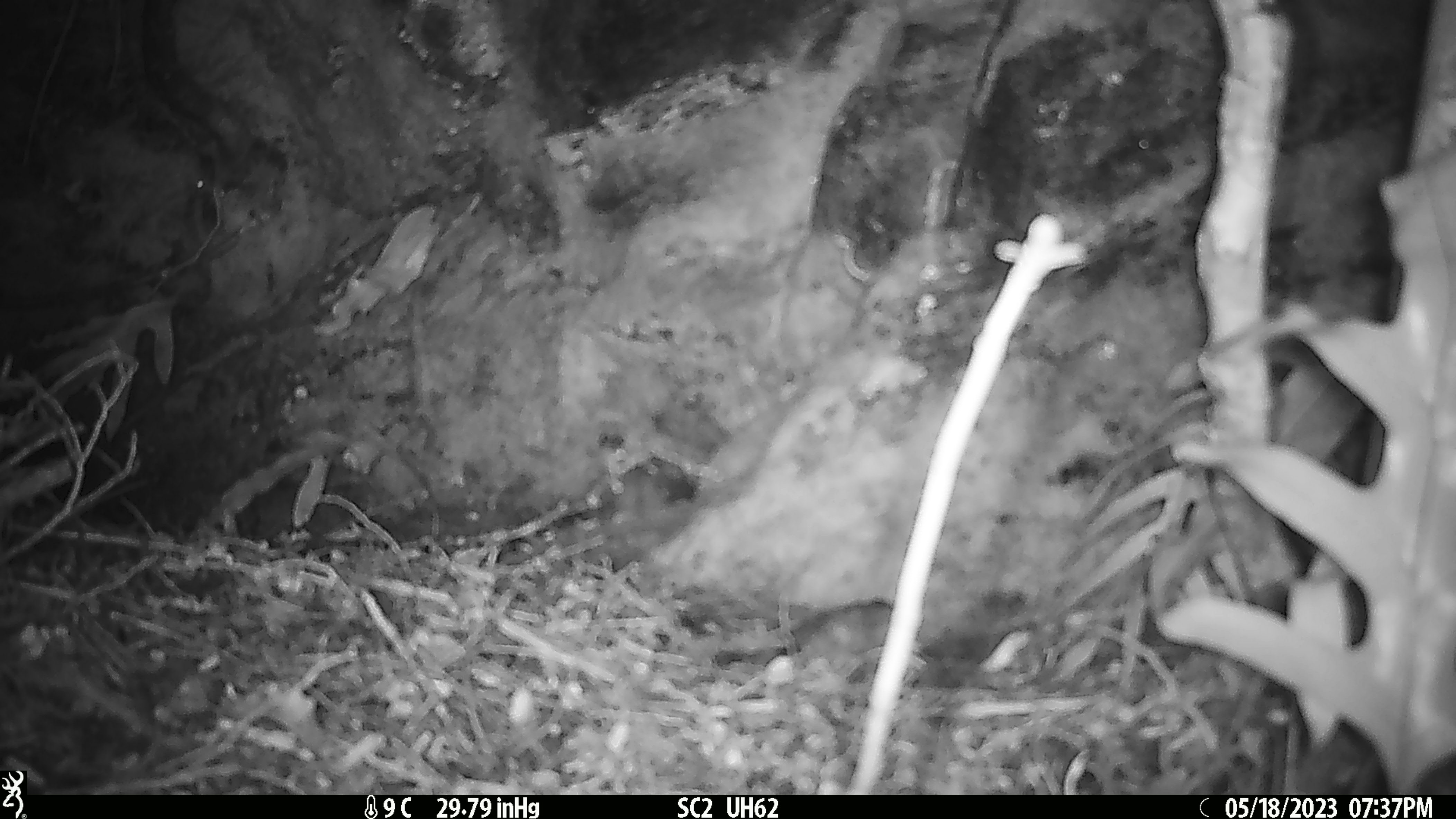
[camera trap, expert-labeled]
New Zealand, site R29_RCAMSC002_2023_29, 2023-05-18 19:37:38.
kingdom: Animalia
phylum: Chordata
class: Mammalia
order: Rodentia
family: Muridae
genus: Mus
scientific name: Mus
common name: mouse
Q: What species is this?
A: Mouse (Mus).